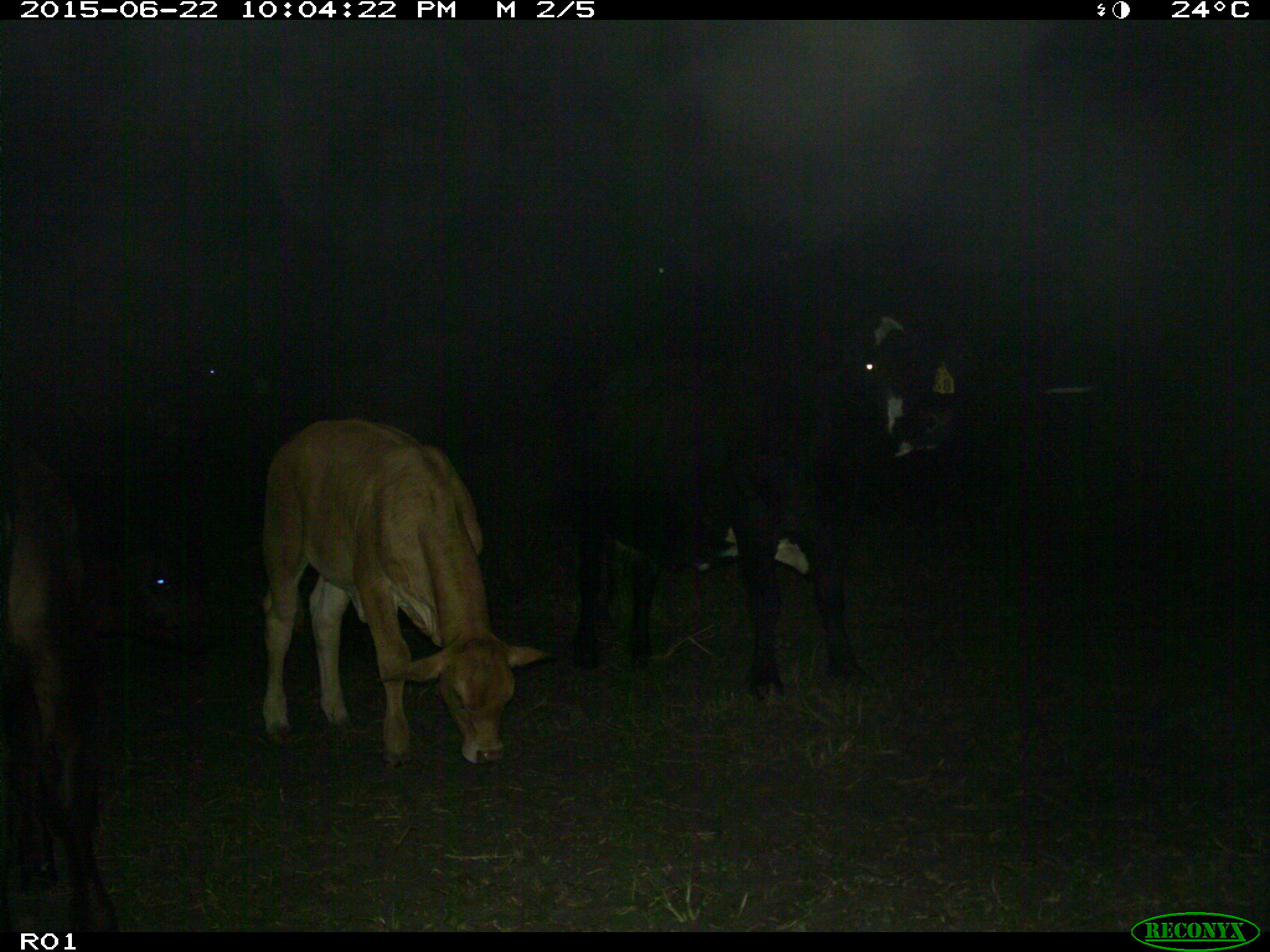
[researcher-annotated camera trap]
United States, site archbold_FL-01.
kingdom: Animalia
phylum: Chordata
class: Mammalia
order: Artiodactyla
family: Bovidae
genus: Bos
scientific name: Bos taurus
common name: domestic cow